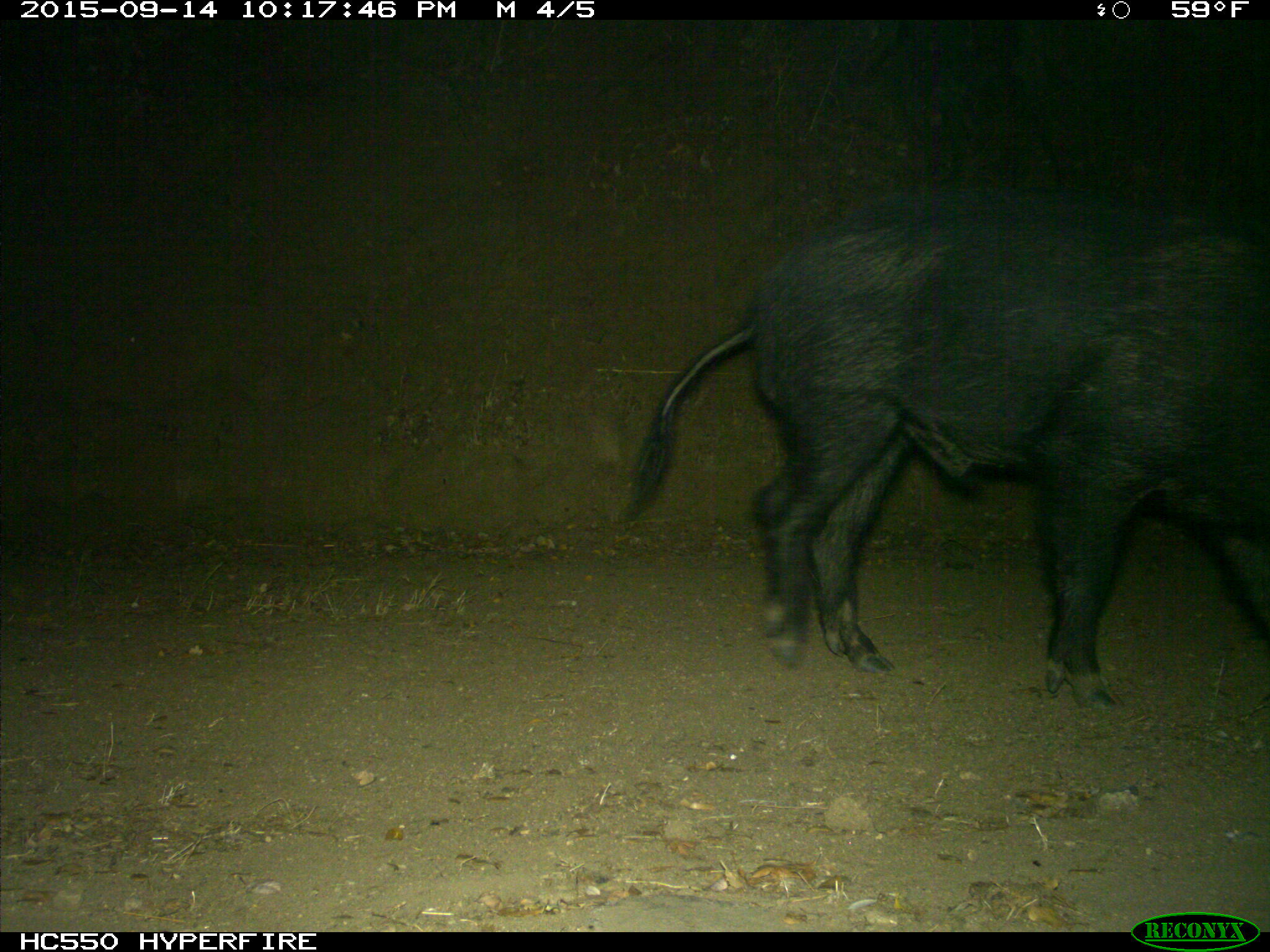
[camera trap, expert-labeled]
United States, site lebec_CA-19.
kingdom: Animalia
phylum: Chordata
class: Mammalia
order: Artiodactyla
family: Suidae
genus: Sus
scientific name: Sus scrofa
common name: wild boar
Sus scrofa (wild boar).